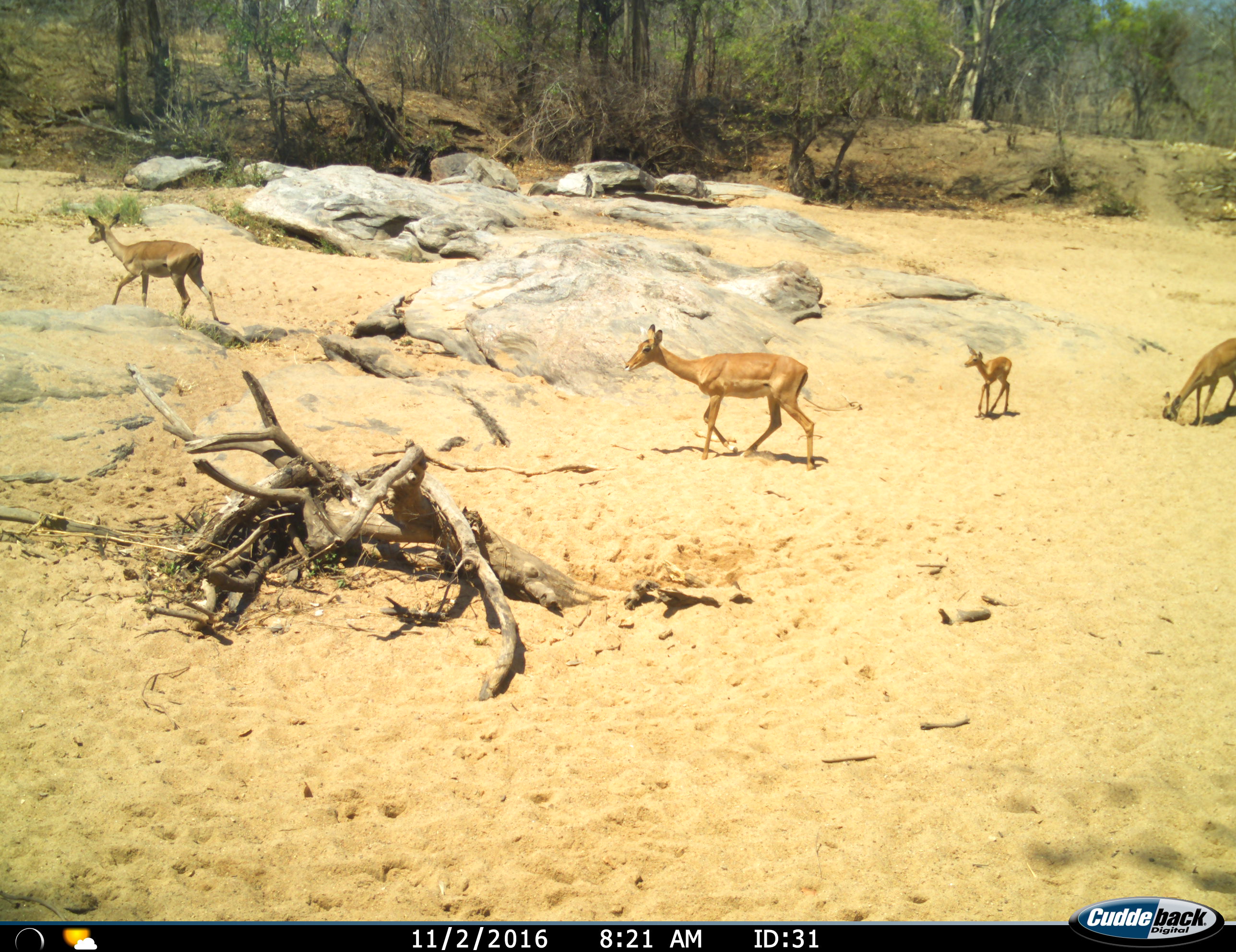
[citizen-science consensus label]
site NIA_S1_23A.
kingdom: Animalia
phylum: Chordata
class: Mammalia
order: Artiodactyla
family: Bovidae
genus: Aepyceros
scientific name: Aepyceros melampus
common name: impala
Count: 4.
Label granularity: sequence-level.